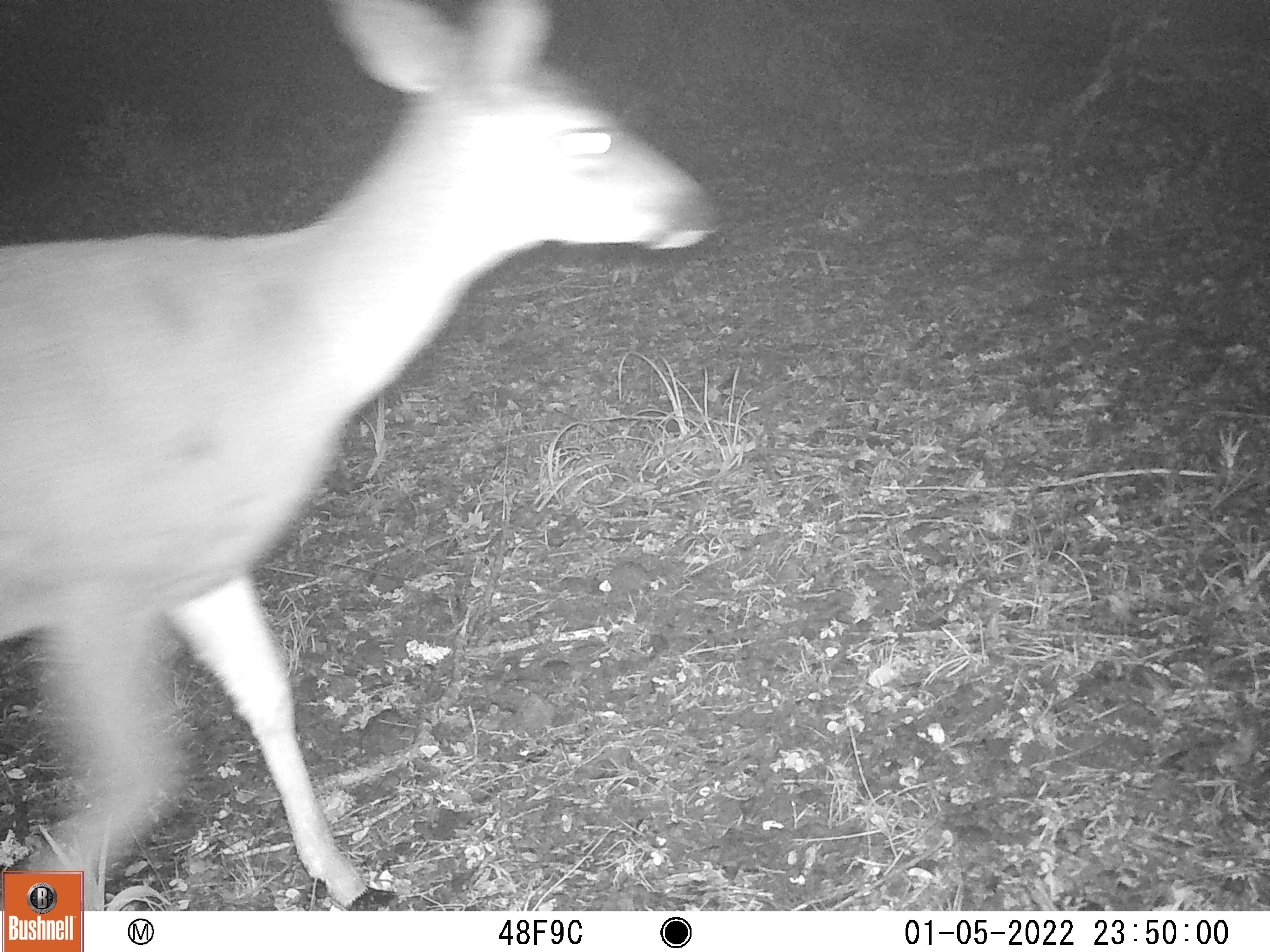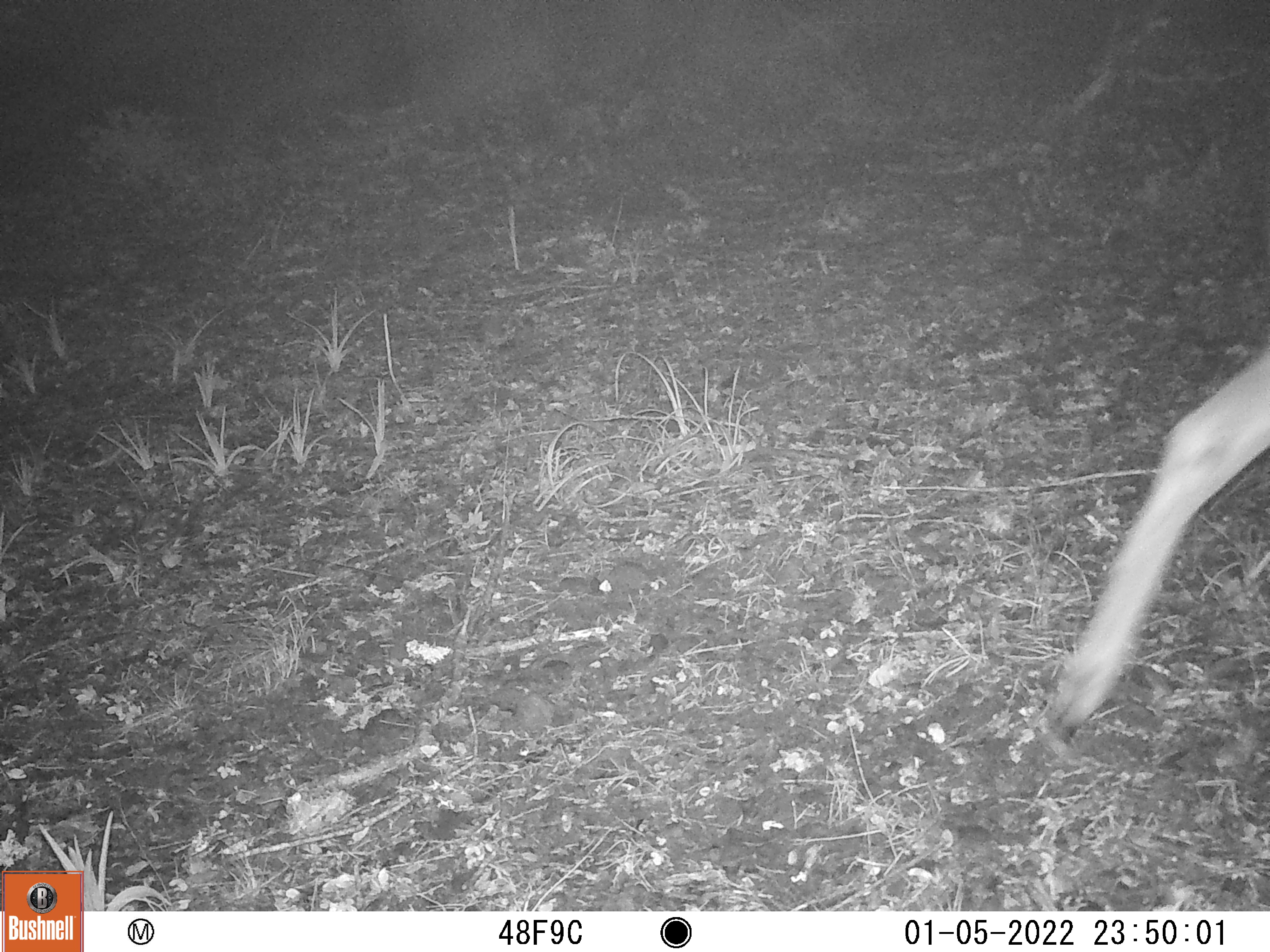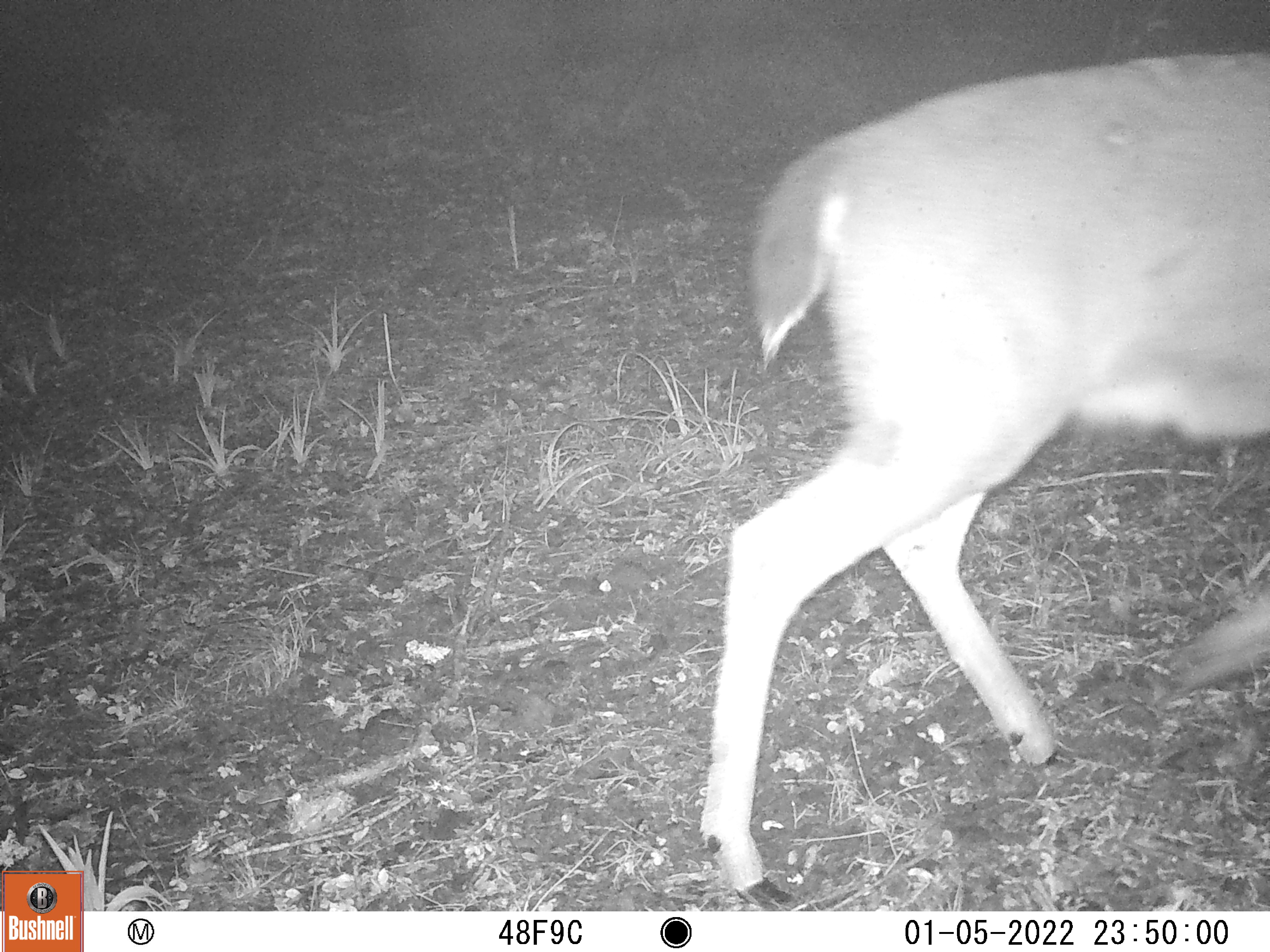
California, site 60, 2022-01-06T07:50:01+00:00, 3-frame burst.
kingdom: Animalia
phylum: Chordata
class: Mammalia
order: Artiodactyla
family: Cervidae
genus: Odocoileus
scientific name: Odocoileus hemionus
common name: mule deer